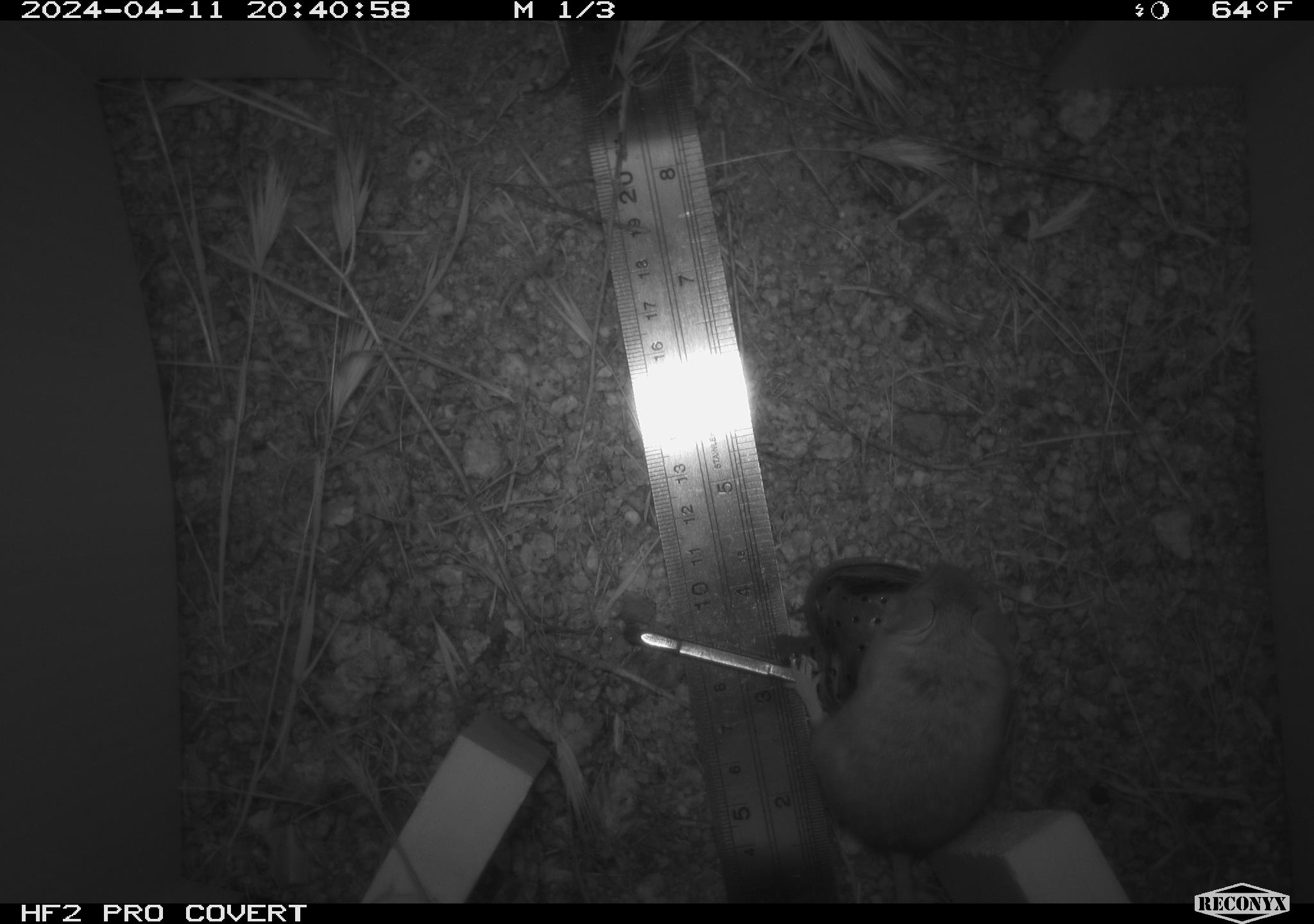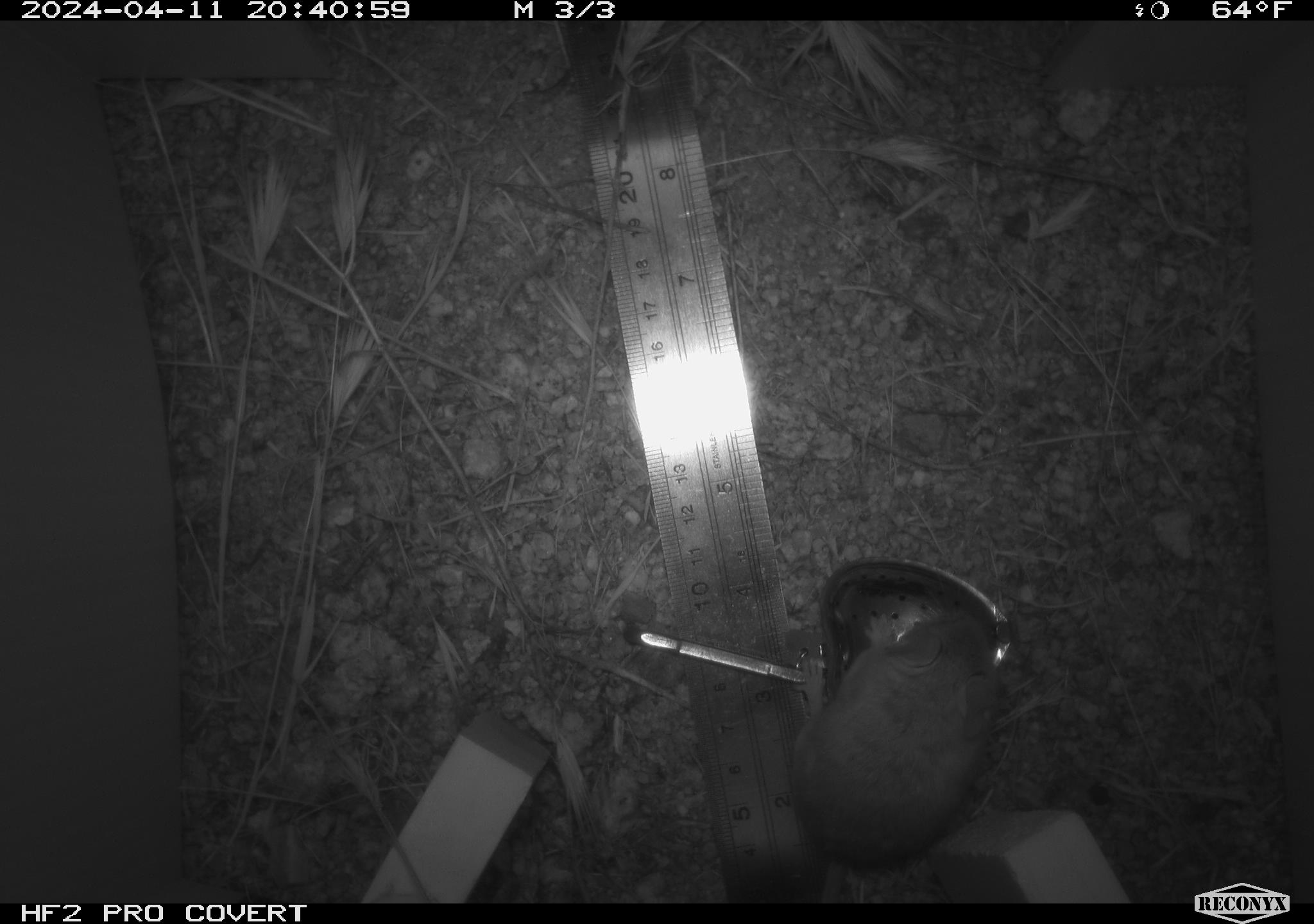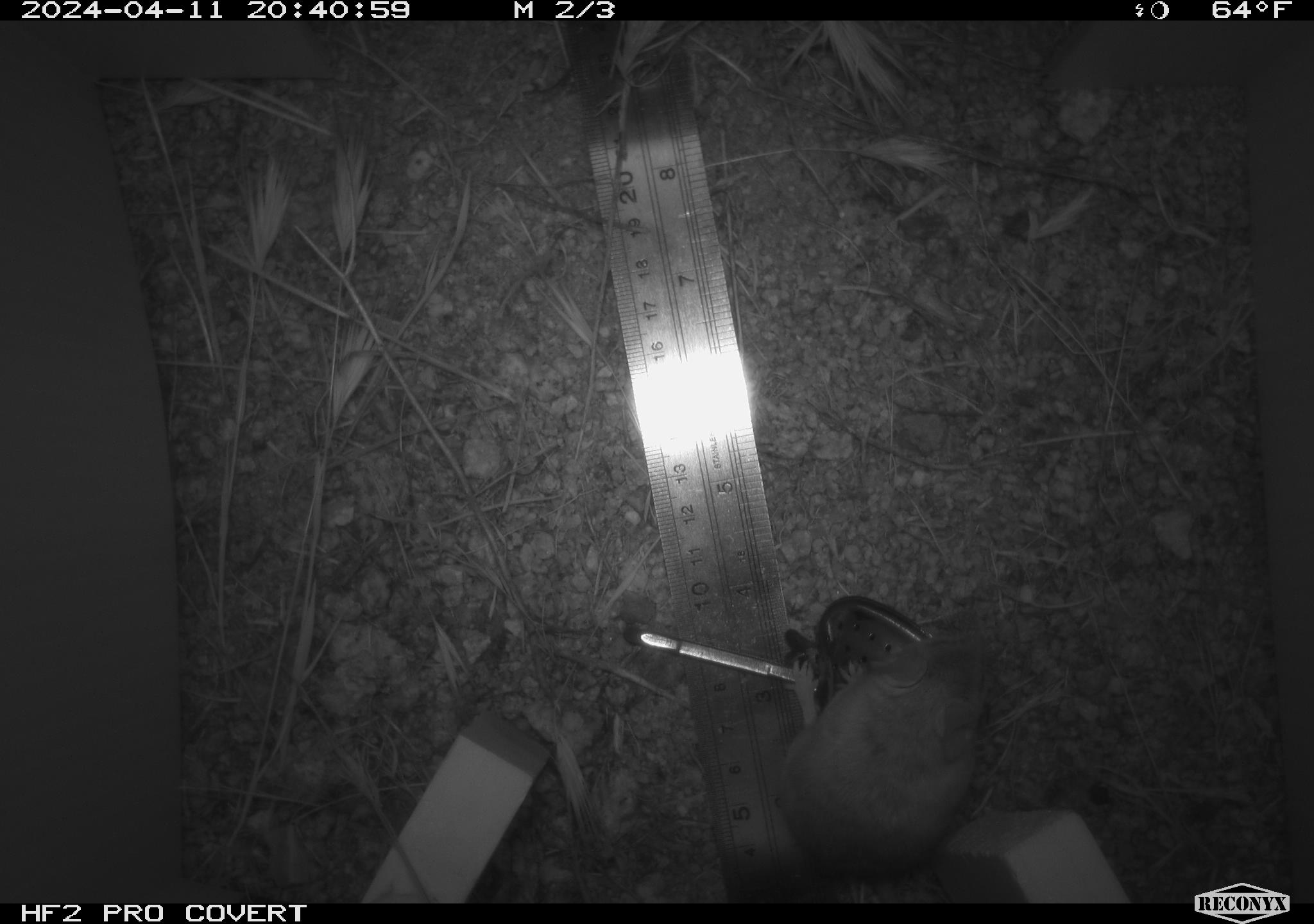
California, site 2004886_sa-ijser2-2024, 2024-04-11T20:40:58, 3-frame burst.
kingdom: Animalia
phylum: Chordata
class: Mammalia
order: Rodentia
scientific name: Rodentia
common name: mouse species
Mouse species (Rodentia).